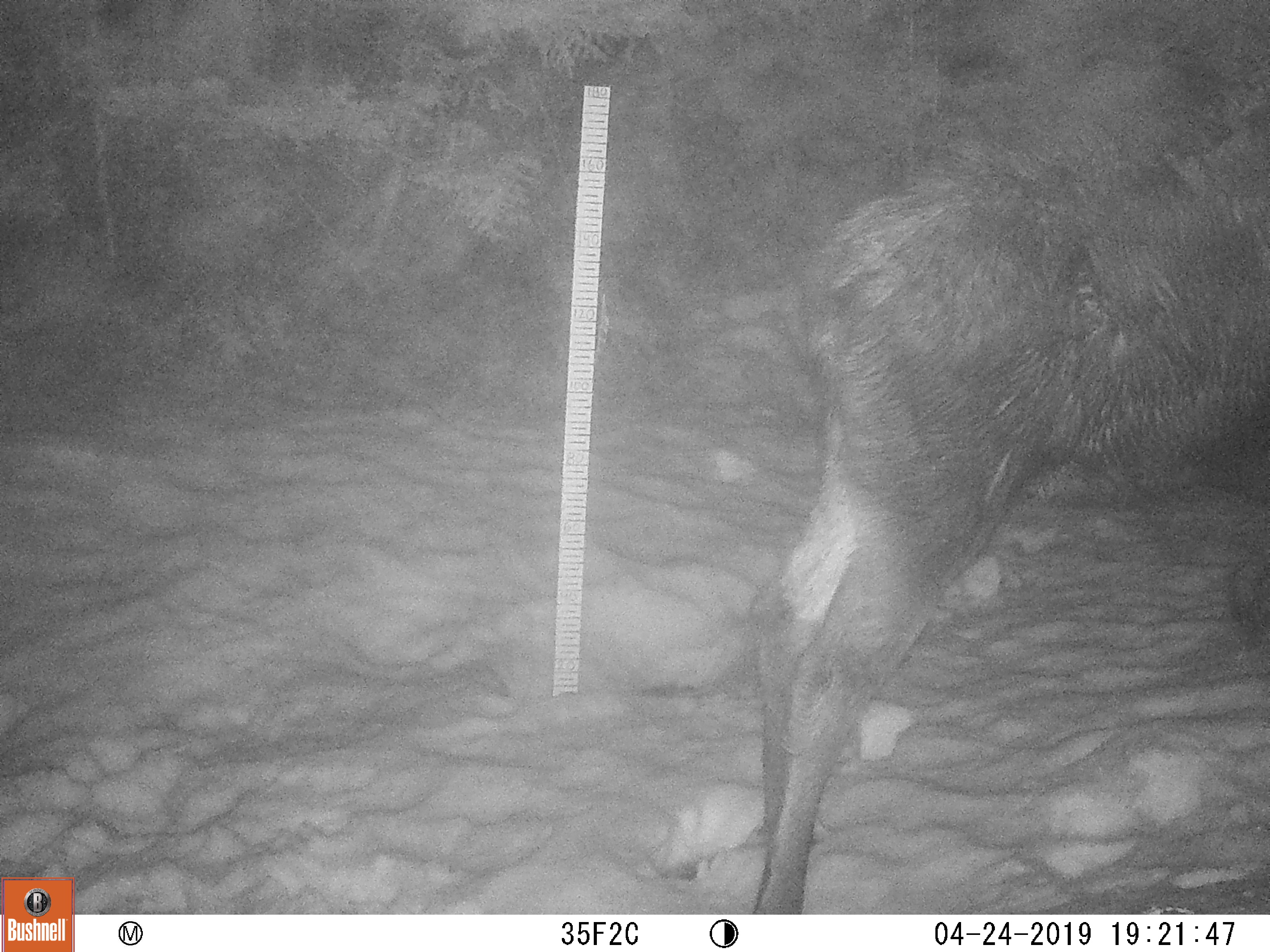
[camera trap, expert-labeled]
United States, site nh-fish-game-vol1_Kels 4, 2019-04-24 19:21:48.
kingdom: Animalia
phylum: Chordata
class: Mammalia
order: Artiodactyla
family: Cervidae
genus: Alces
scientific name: Alces alces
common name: moose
Moose (Alces alces).